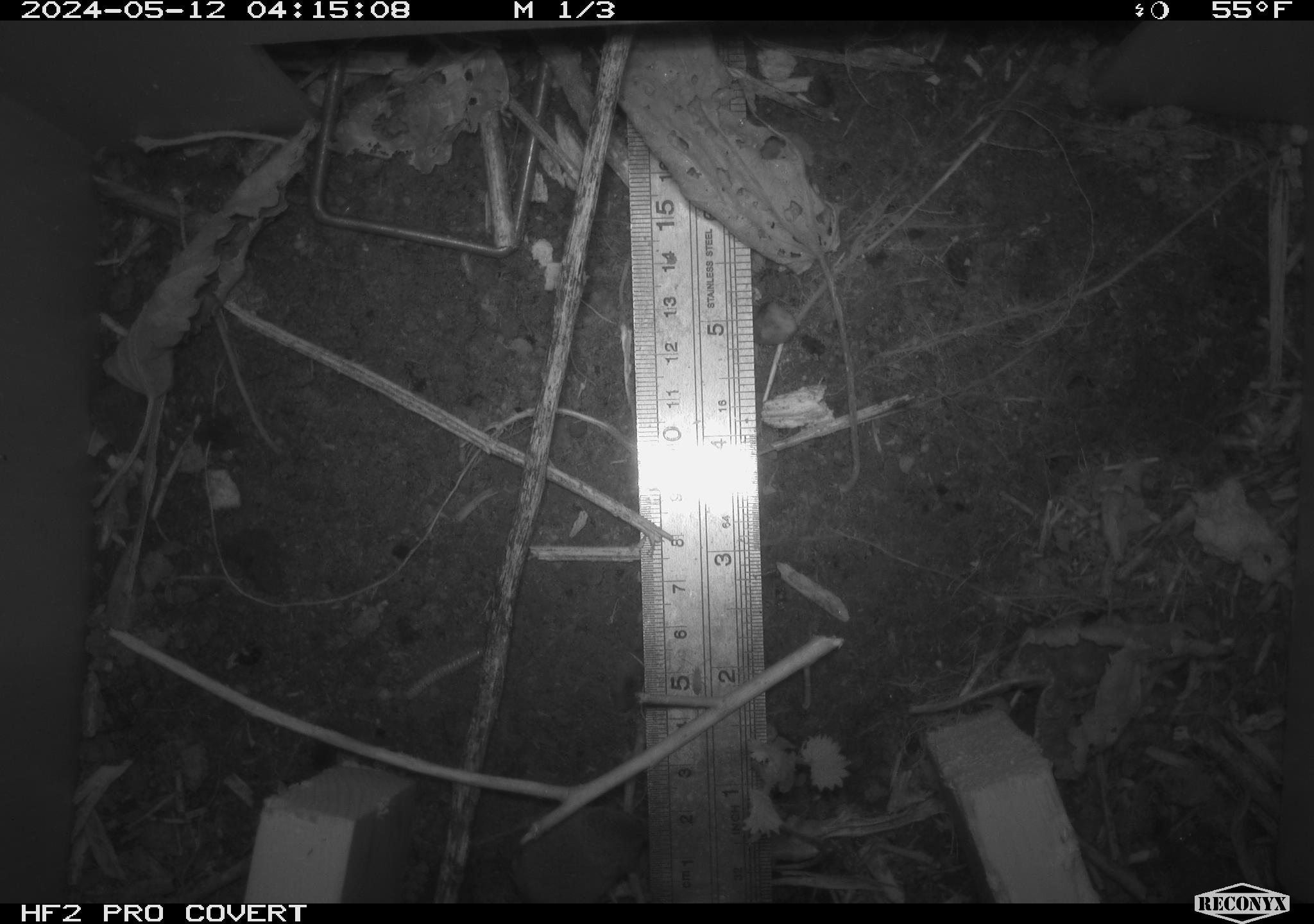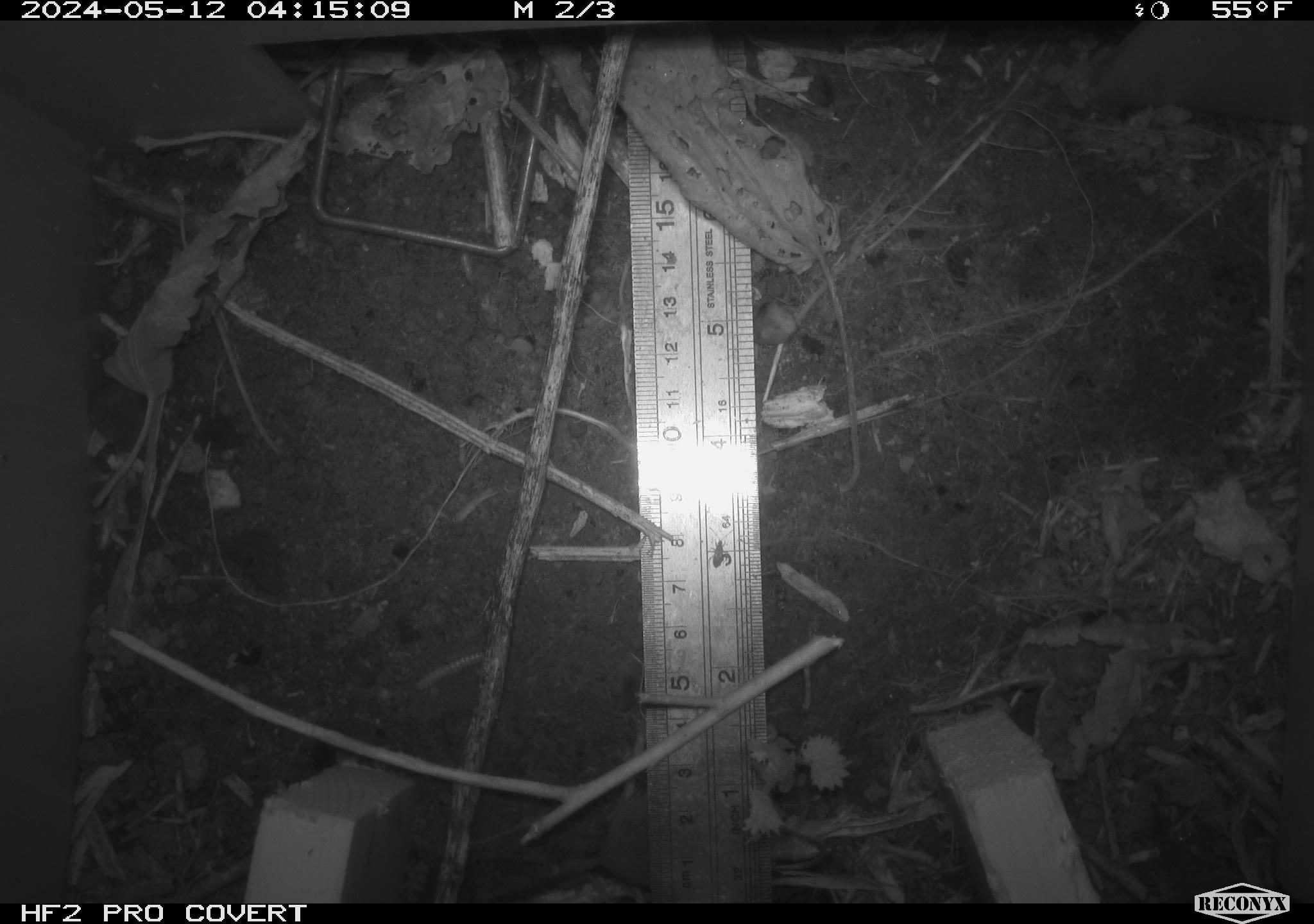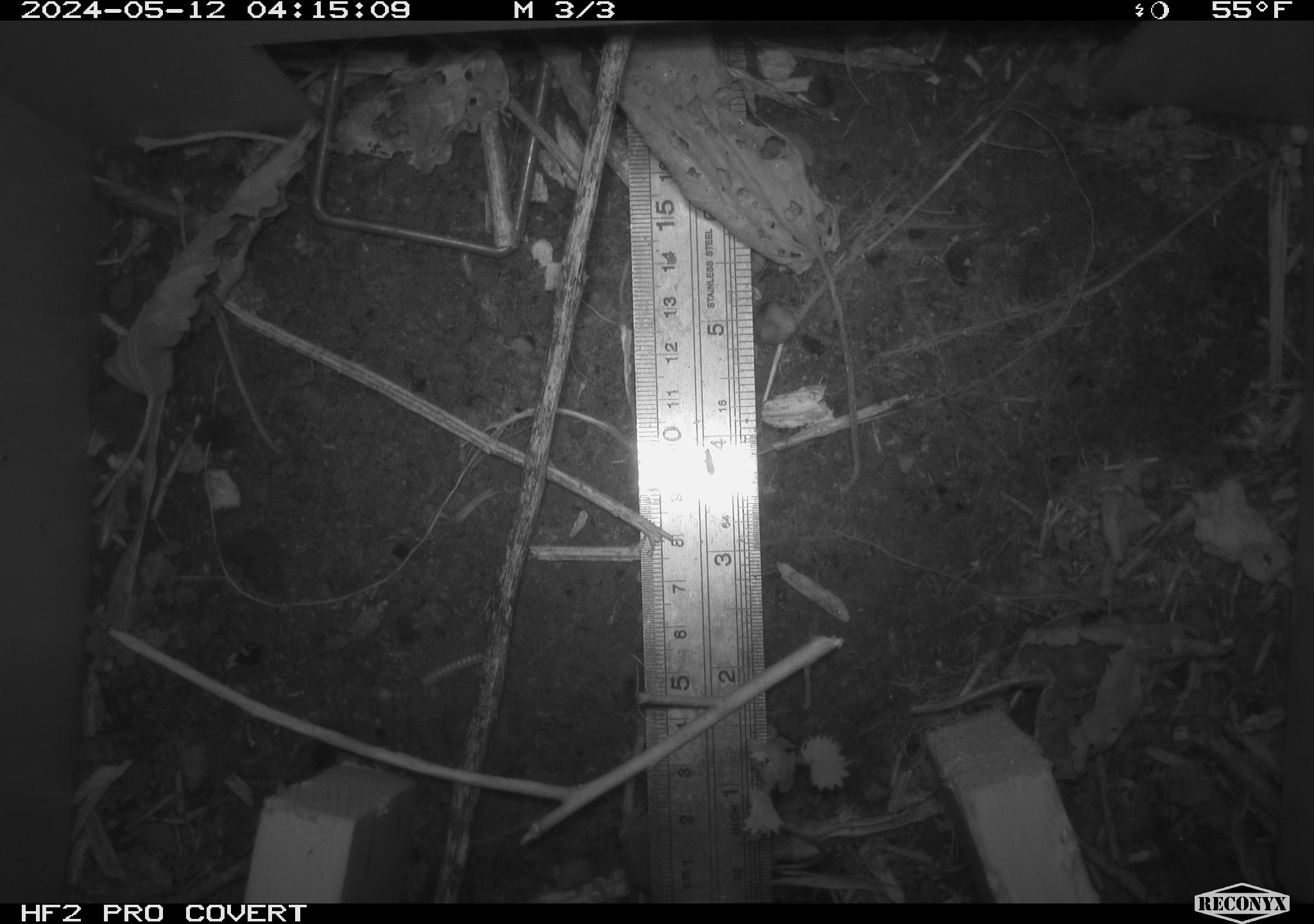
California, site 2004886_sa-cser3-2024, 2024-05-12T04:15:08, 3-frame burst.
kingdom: Animalia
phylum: Chordata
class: Mammalia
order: Eulipotyphla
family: Soricidae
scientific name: Soricidae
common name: shrews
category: soricidae family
Soricidae family (shrews) (Soricidae).